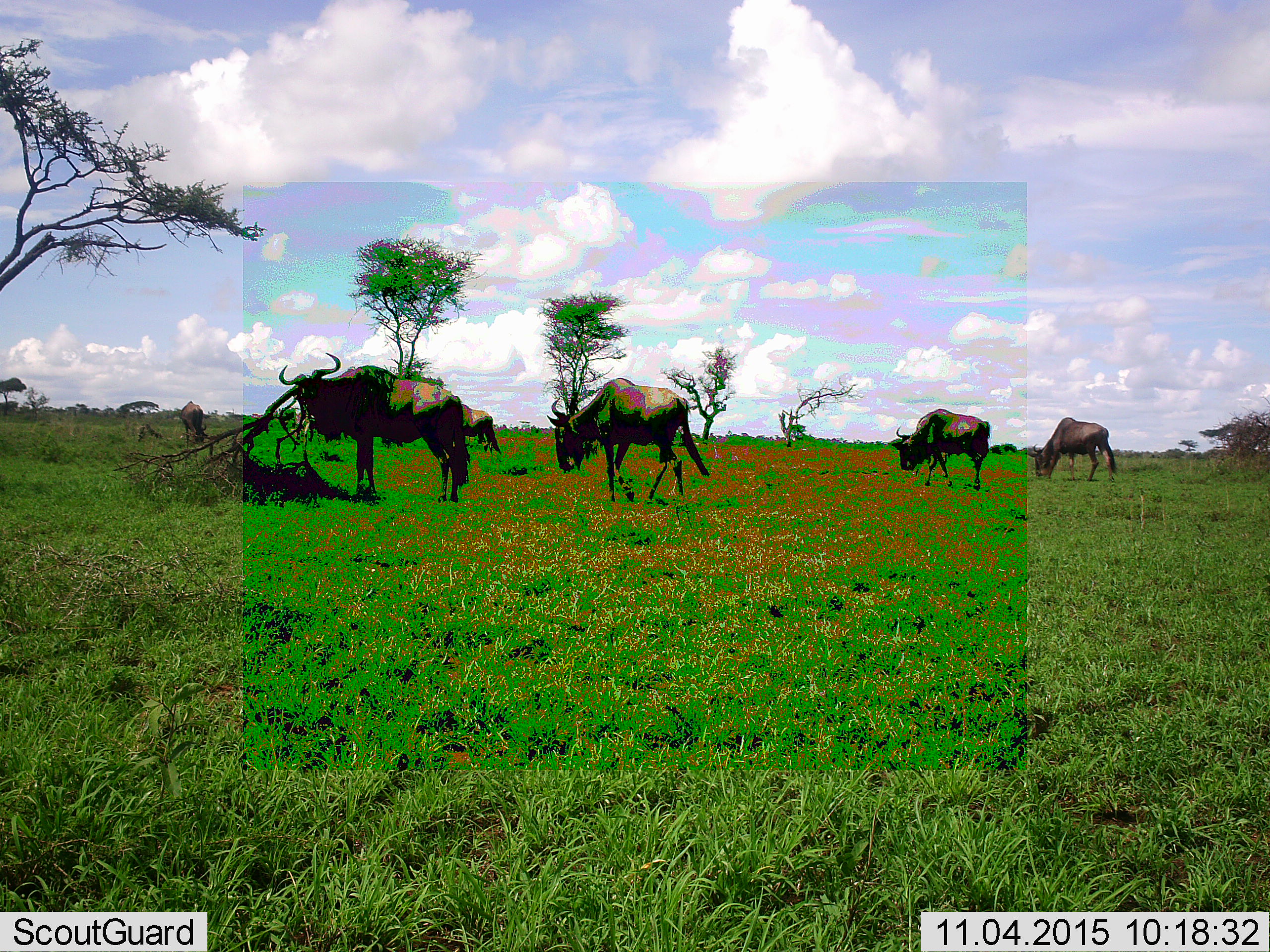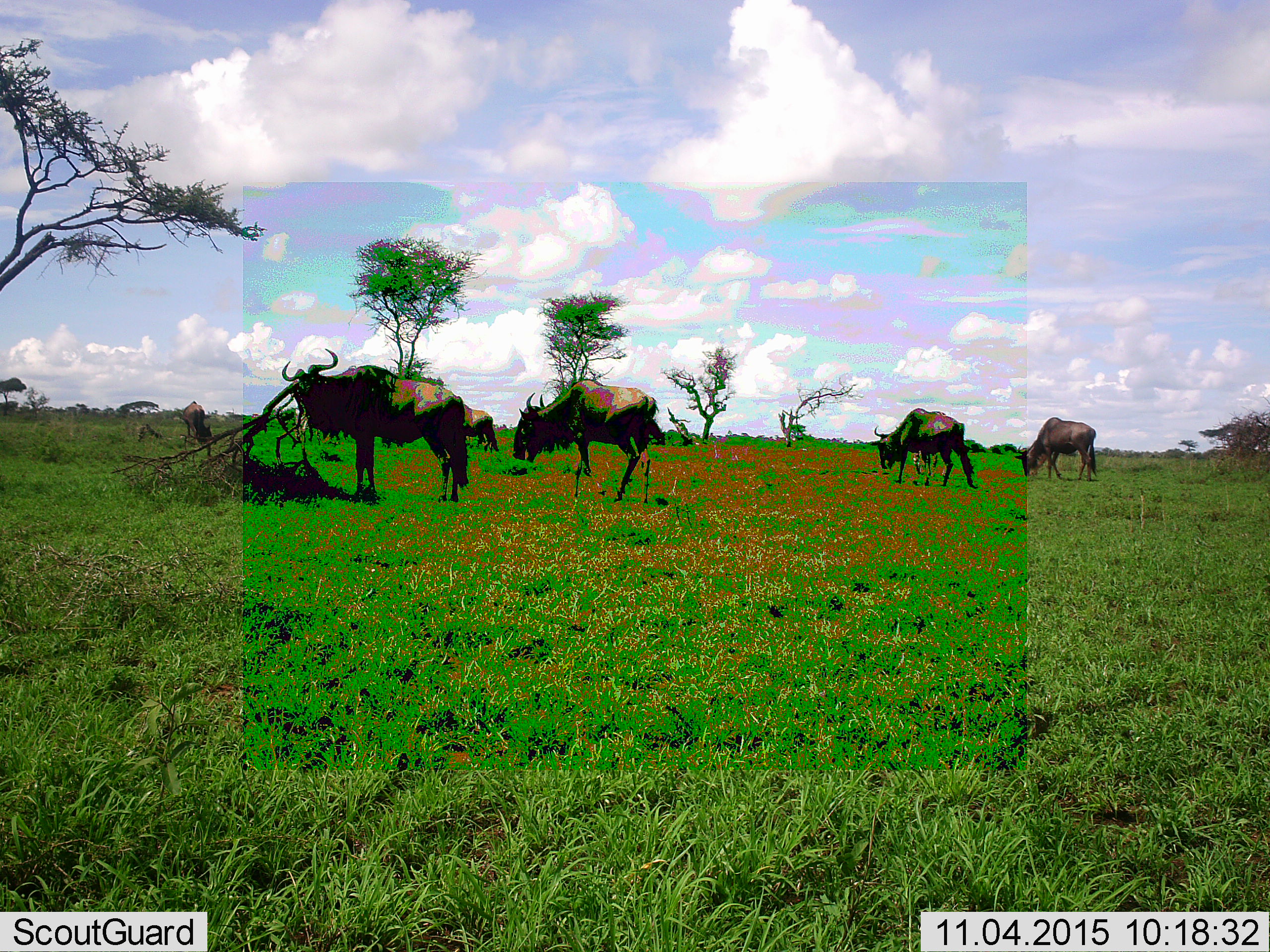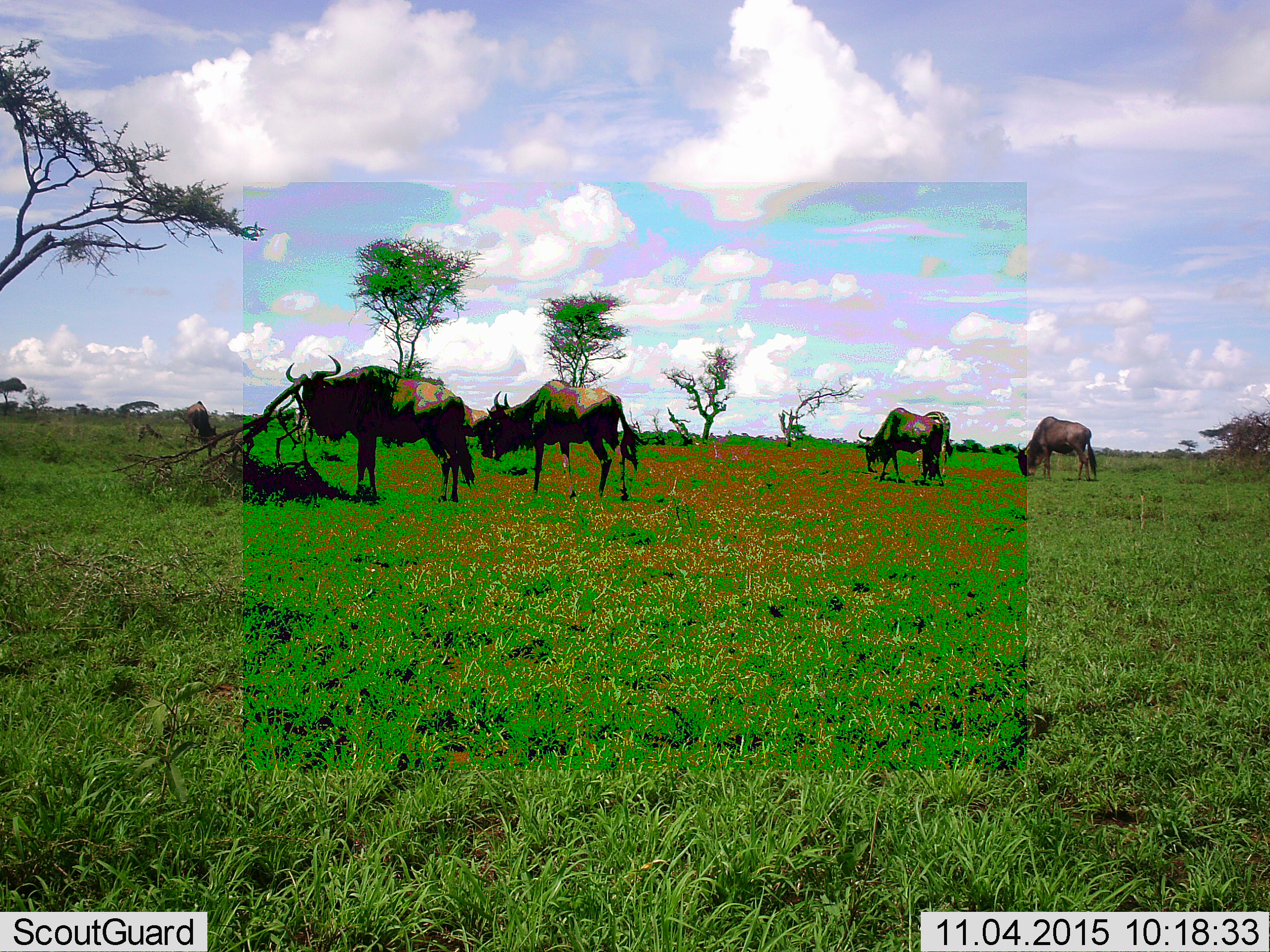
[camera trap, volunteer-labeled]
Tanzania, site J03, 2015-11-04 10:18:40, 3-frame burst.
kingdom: Animalia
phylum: Chordata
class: Mammalia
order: Artiodactyla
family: Bovidae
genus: Connochaetes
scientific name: Connochaetes taurinus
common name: blue wildebeest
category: wildebeest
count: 6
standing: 25%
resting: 0%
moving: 50%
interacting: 0%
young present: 0%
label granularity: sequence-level